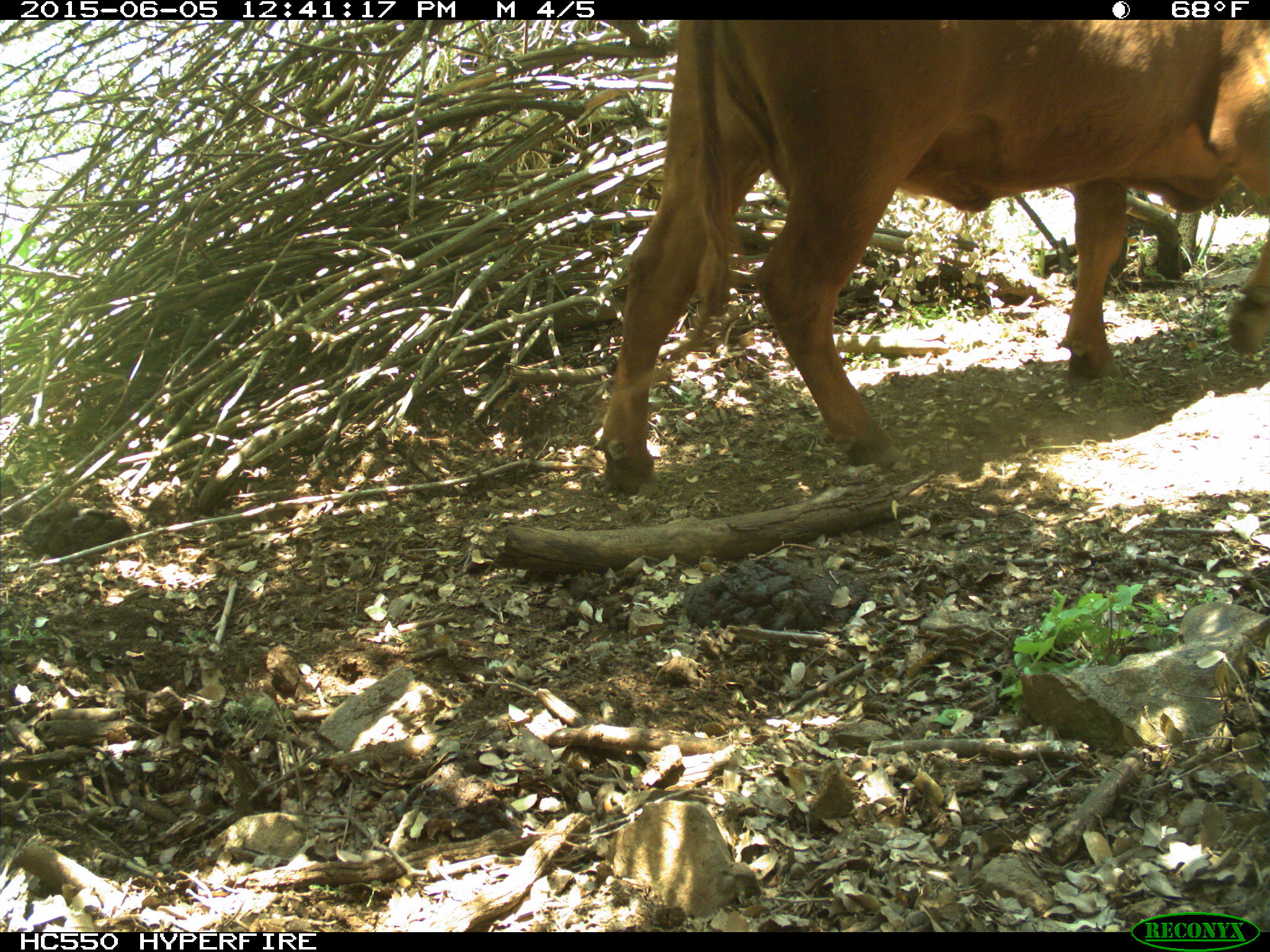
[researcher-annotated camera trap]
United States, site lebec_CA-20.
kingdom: Animalia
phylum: Chordata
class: Mammalia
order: Artiodactyla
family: Bovidae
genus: Bos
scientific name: Bos taurus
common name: domestic cow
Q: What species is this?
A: Bos taurus (domestic cow).